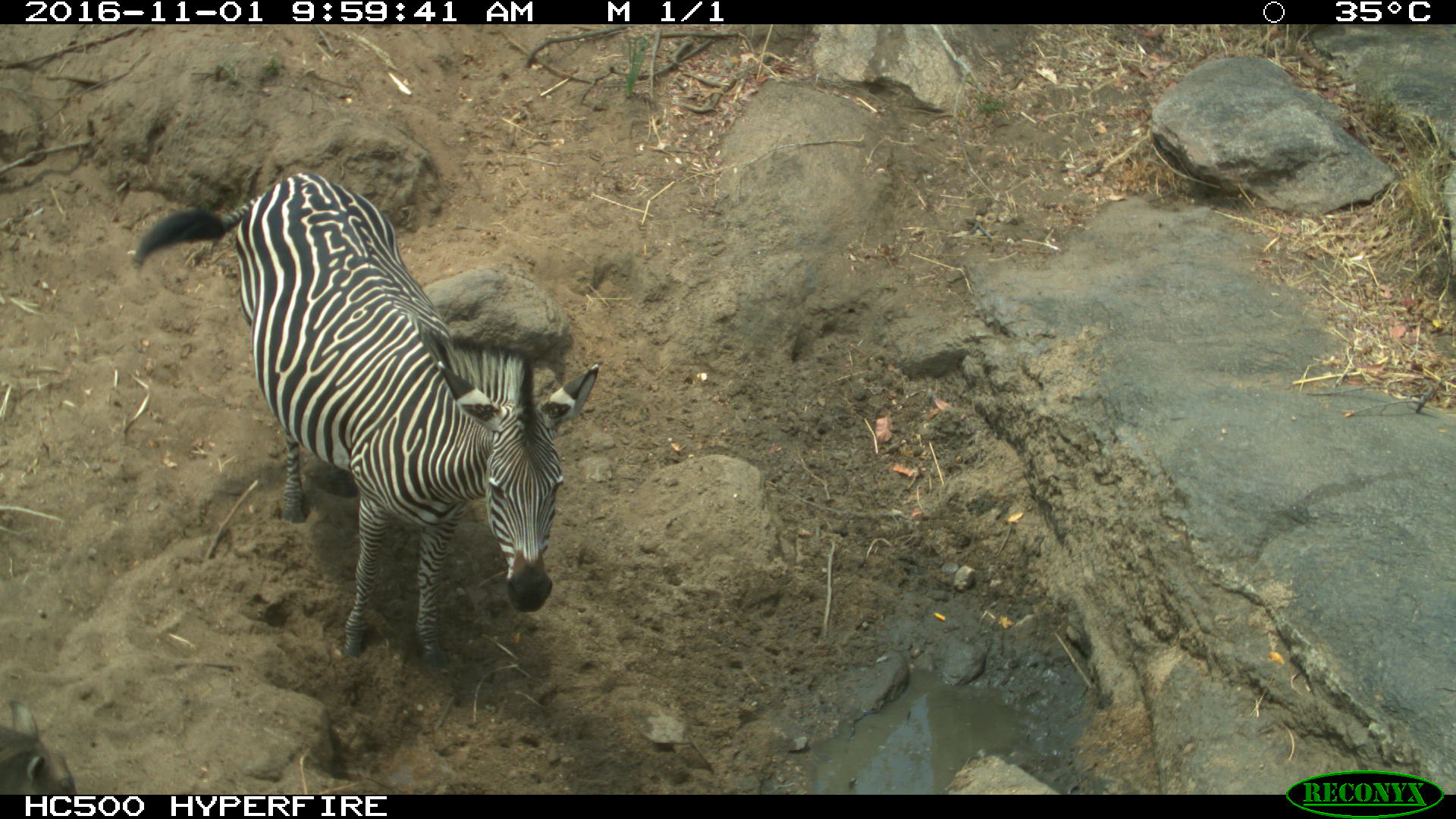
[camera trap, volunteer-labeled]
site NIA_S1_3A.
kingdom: Animalia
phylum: Chordata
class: Mammalia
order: Perissodactyla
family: Equidae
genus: Equus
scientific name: Equus quagga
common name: plains zebra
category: zebraplains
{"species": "zebraplains (plains zebra) (Equus quagga)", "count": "1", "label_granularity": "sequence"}